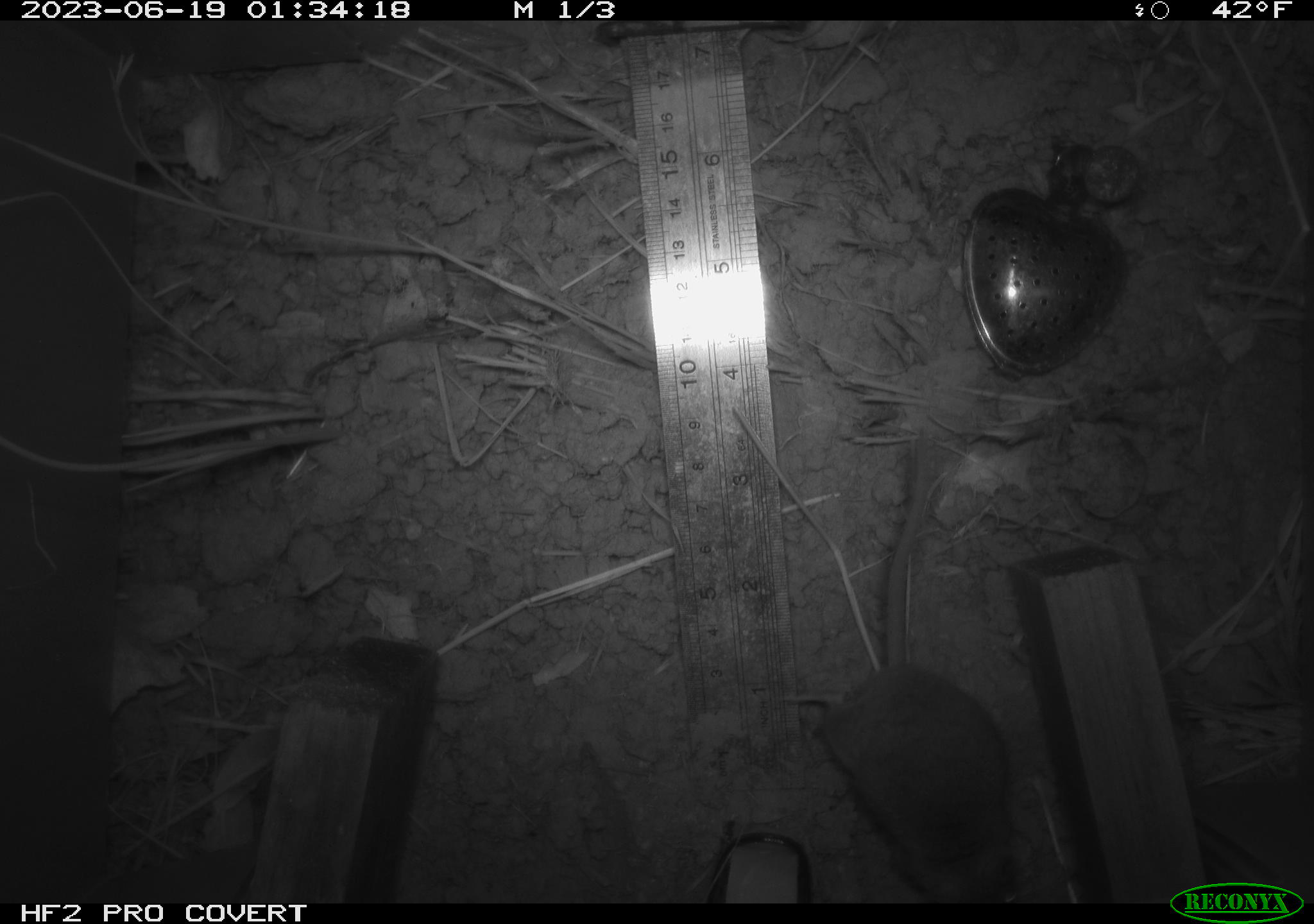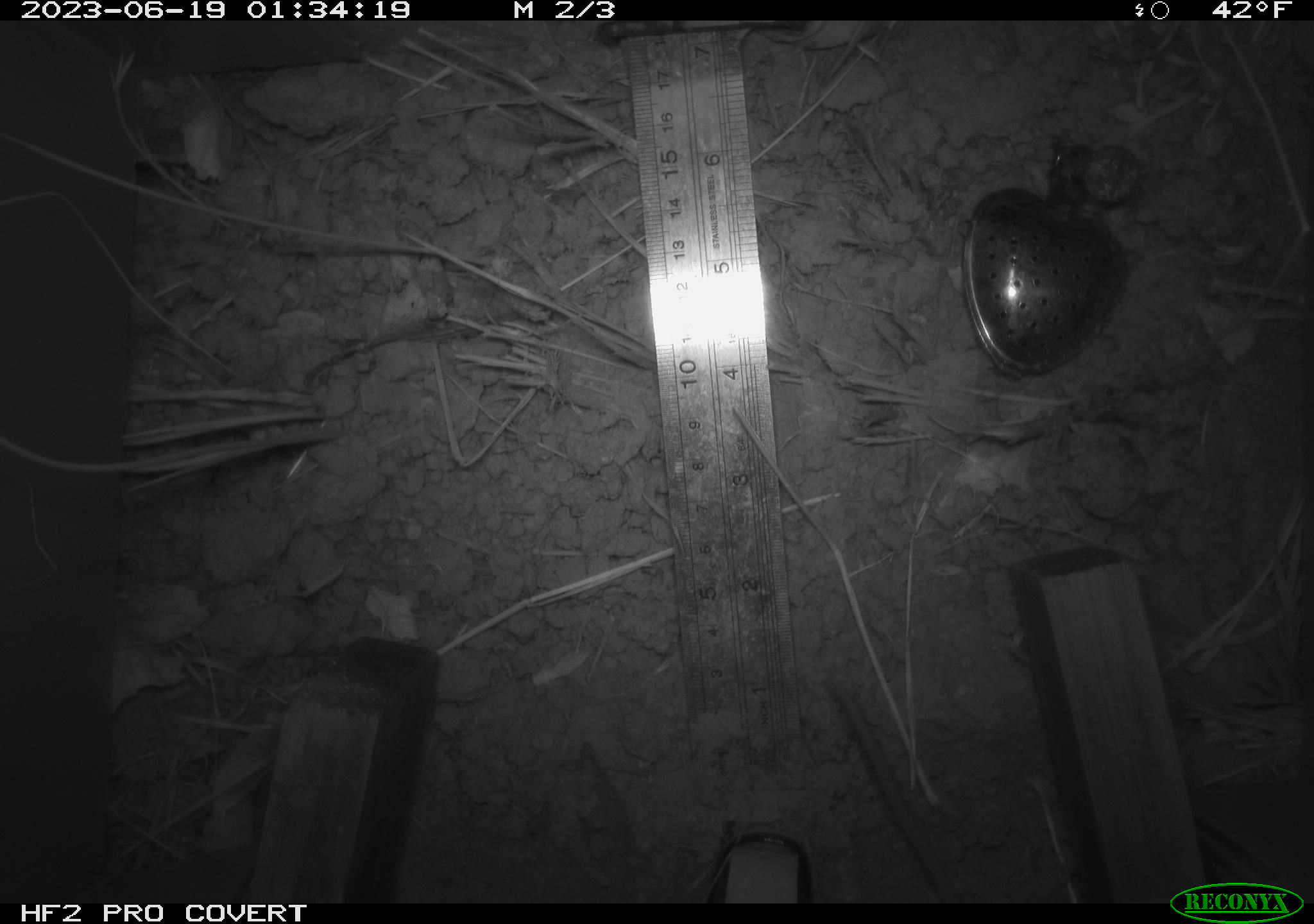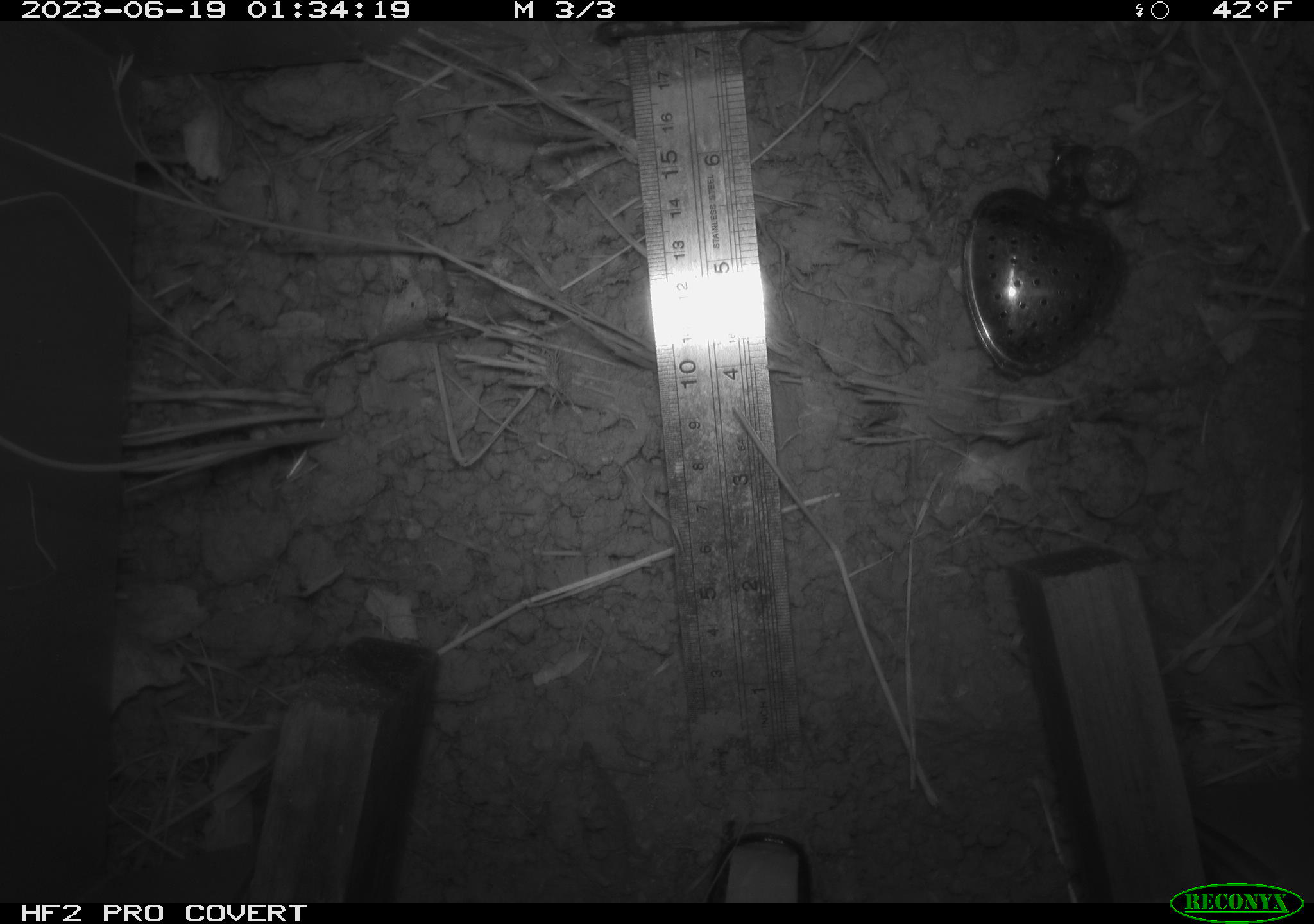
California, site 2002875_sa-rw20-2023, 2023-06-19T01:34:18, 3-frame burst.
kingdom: Animalia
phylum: Chordata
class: Mammalia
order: Rodentia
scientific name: Rodentia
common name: mouse species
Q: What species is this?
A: Mouse species (Rodentia).